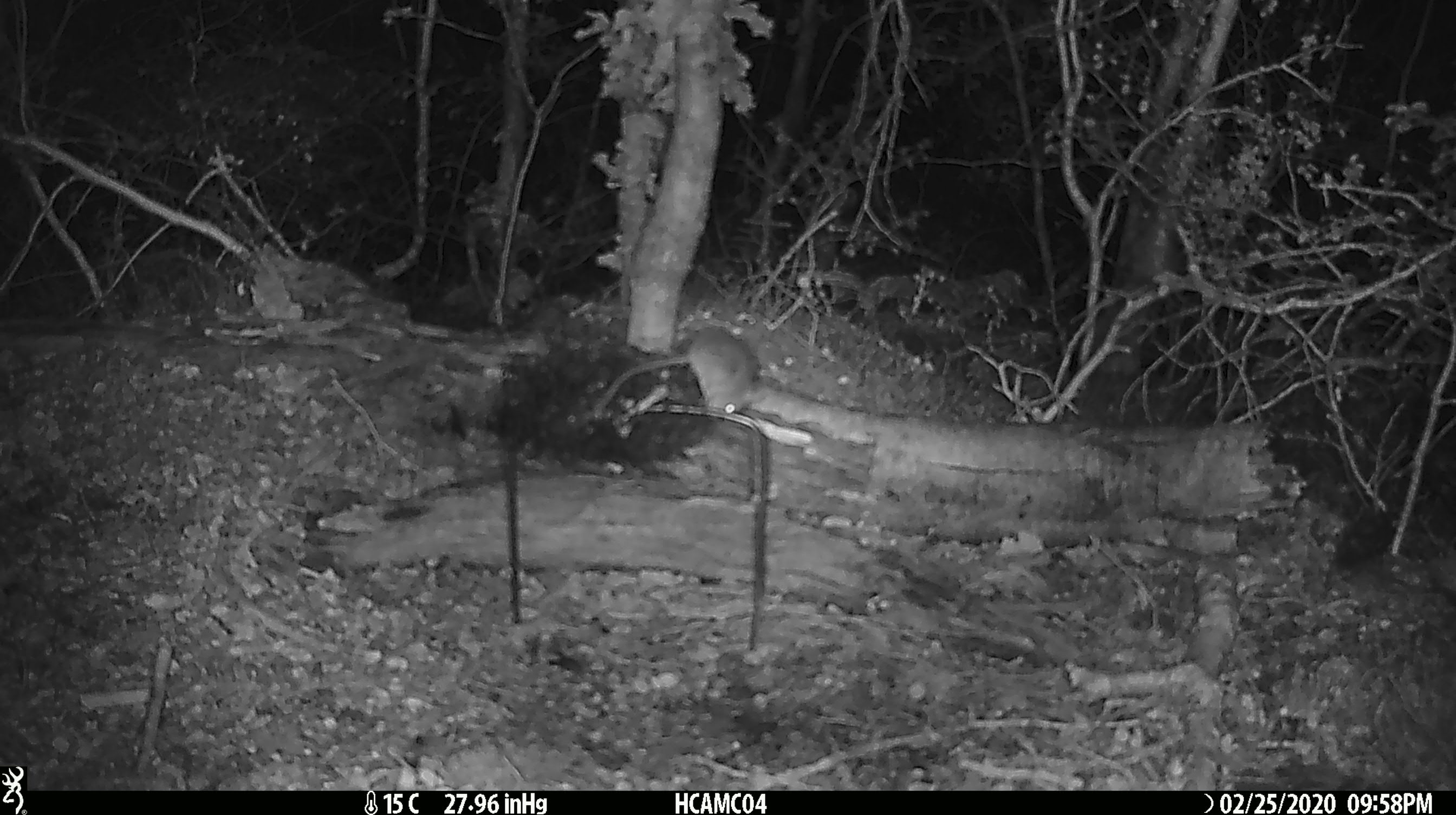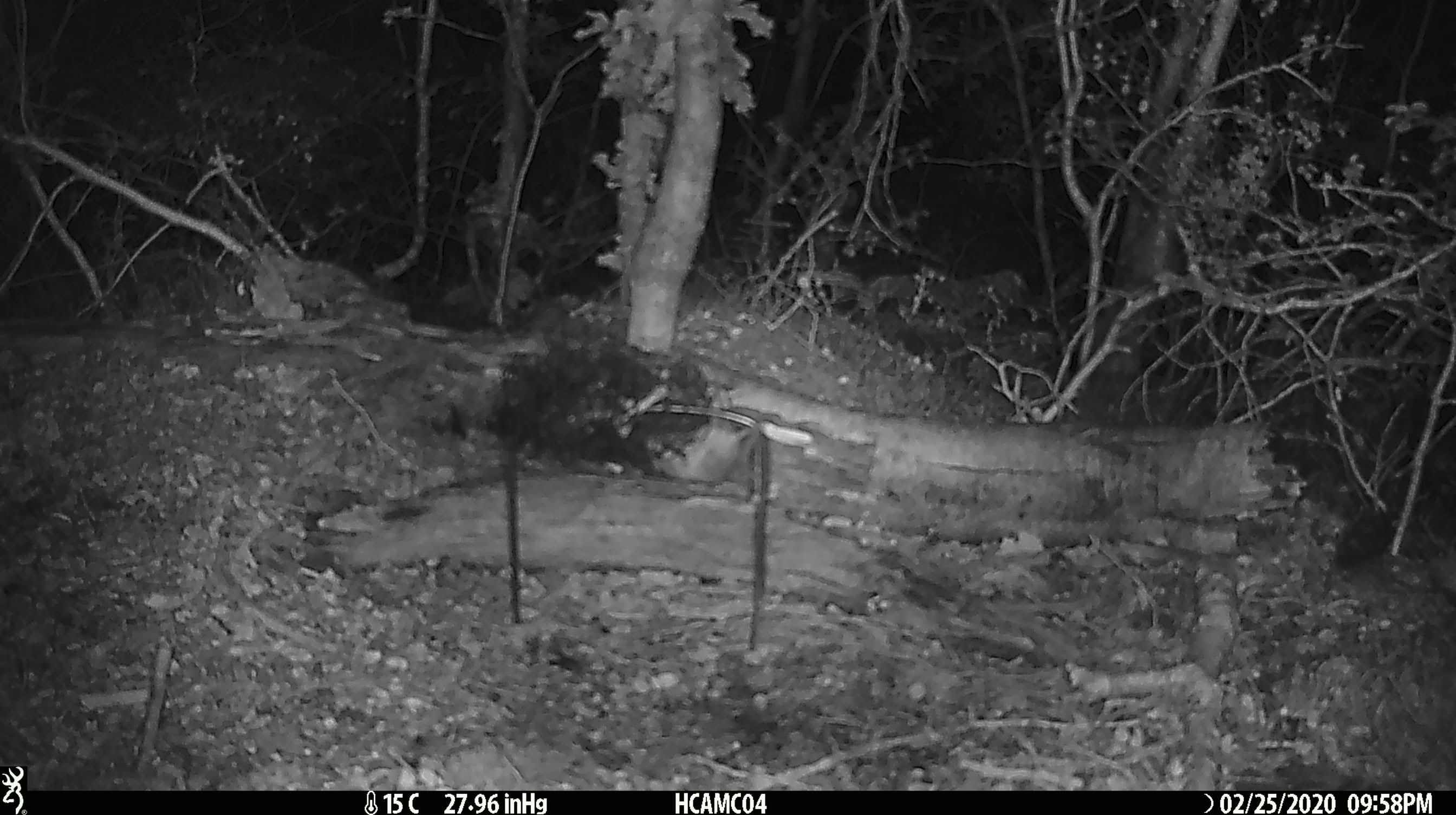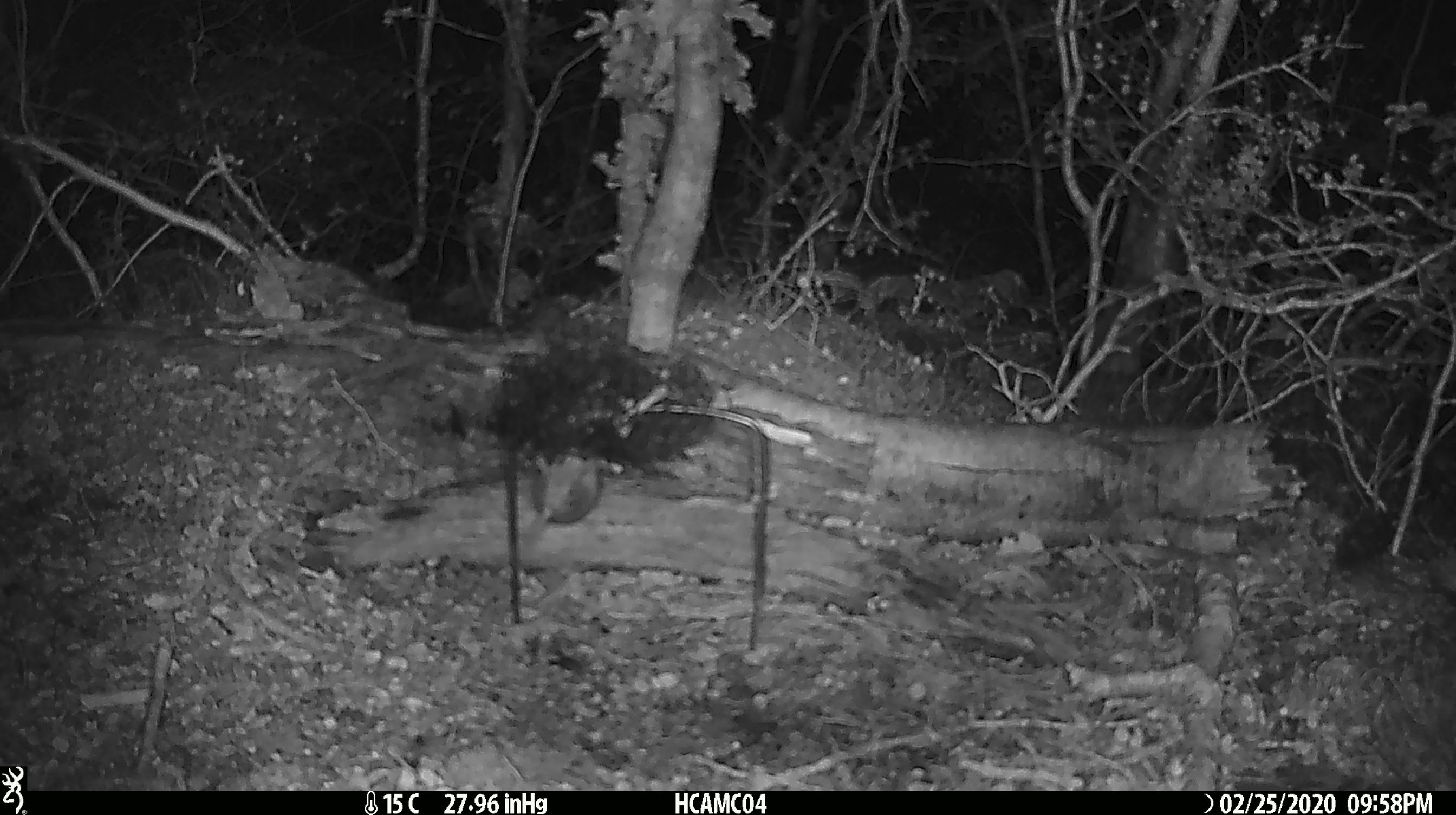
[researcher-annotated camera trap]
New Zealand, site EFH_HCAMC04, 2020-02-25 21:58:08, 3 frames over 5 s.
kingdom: Animalia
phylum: Chordata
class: Mammalia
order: Rodentia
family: Muridae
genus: Mus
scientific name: Mus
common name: mouse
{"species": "mouse (Mus)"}